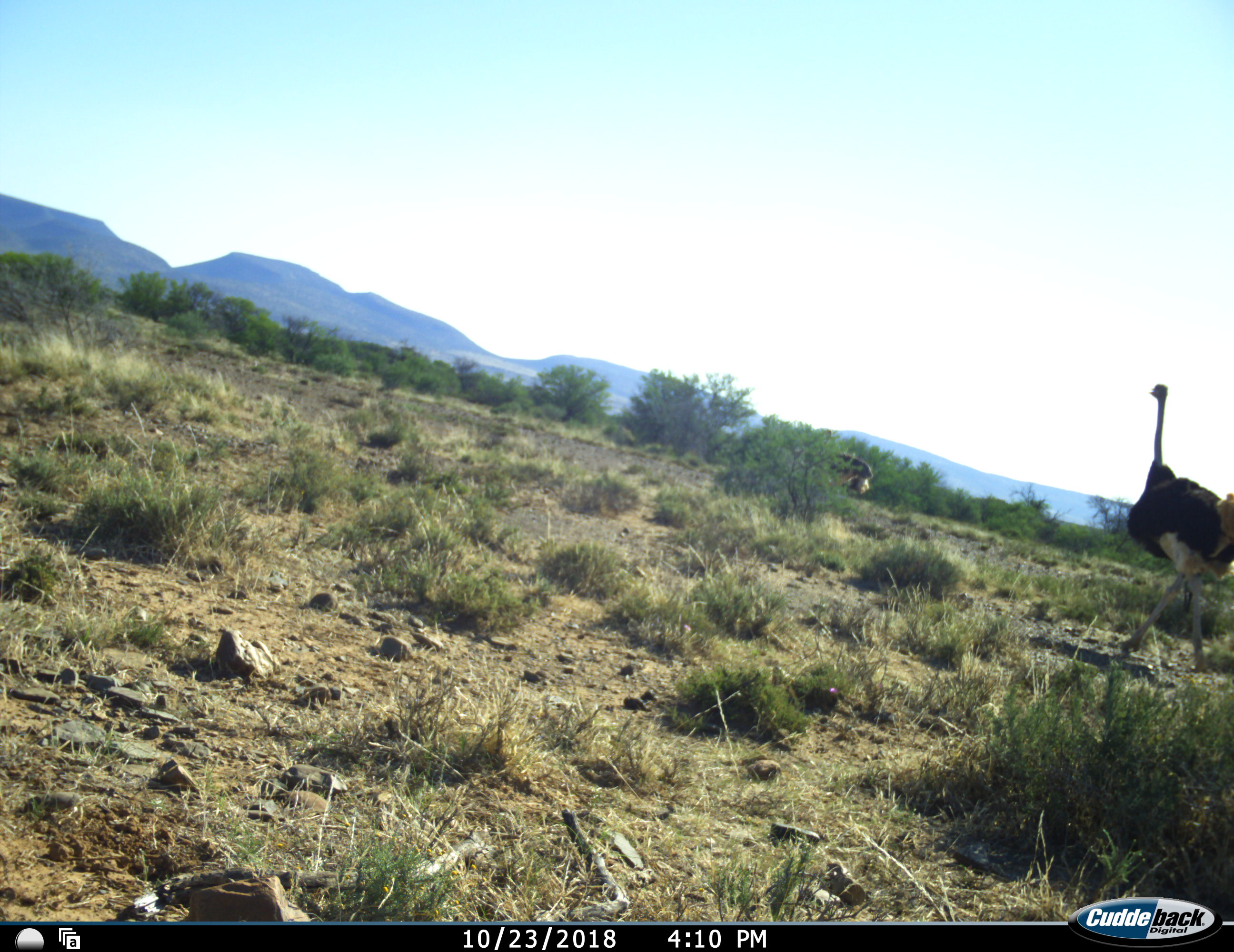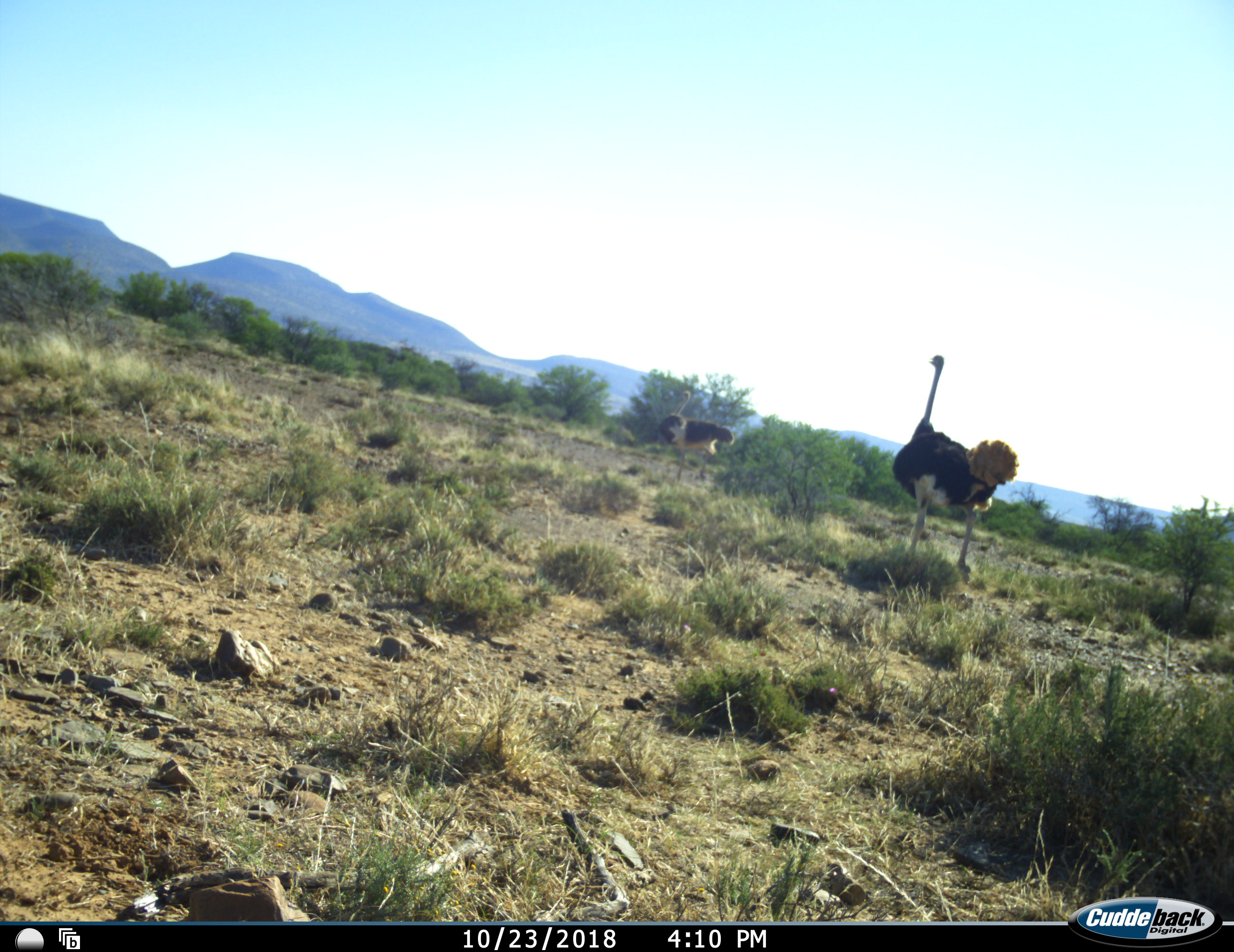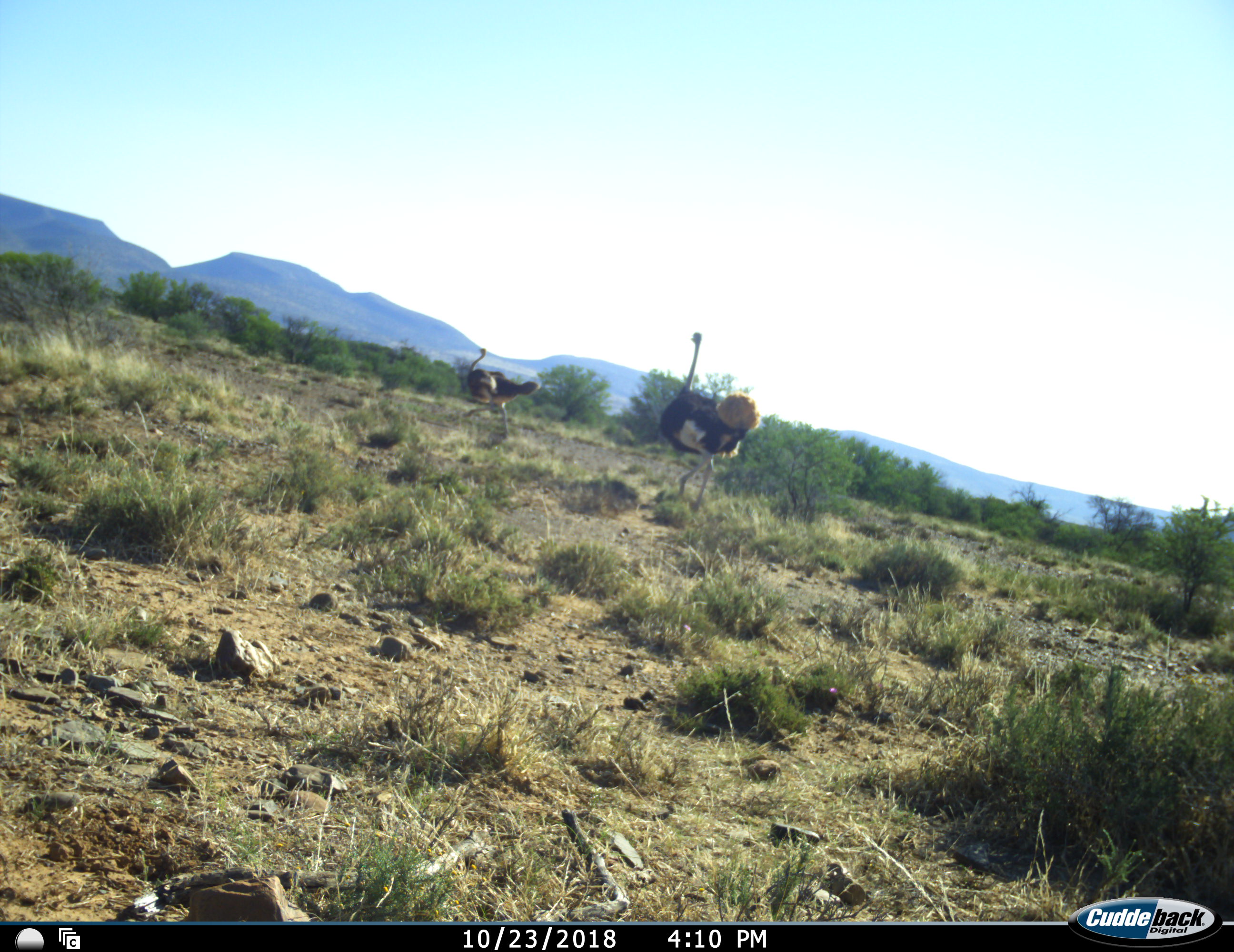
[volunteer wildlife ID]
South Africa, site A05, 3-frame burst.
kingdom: Animalia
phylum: Chordata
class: Aves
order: Struthioniformes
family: Struthionidae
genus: Struthio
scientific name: Struthio camelus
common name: ostrich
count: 2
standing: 10%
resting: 0%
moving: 90%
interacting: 0%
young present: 0%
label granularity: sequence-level